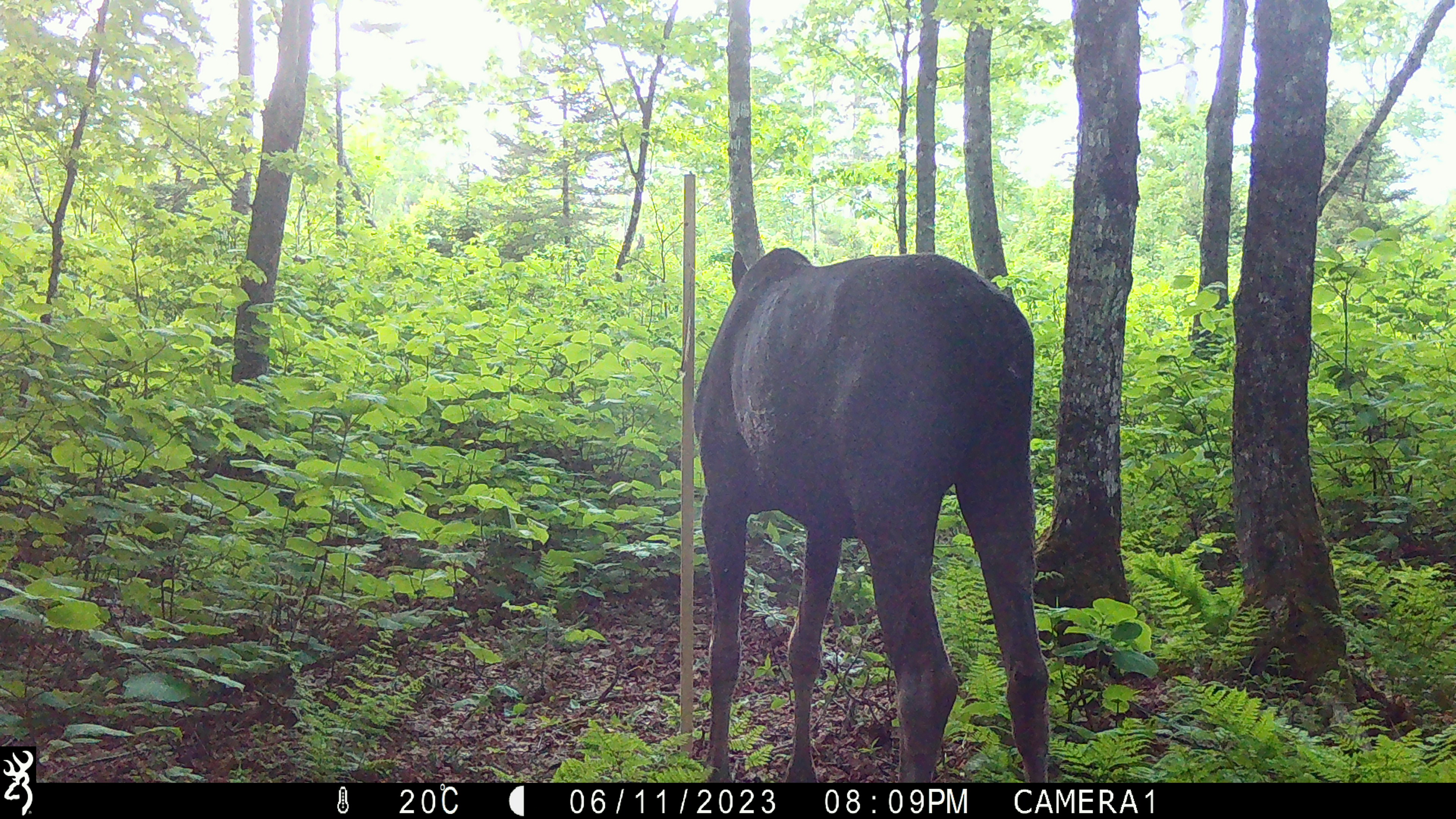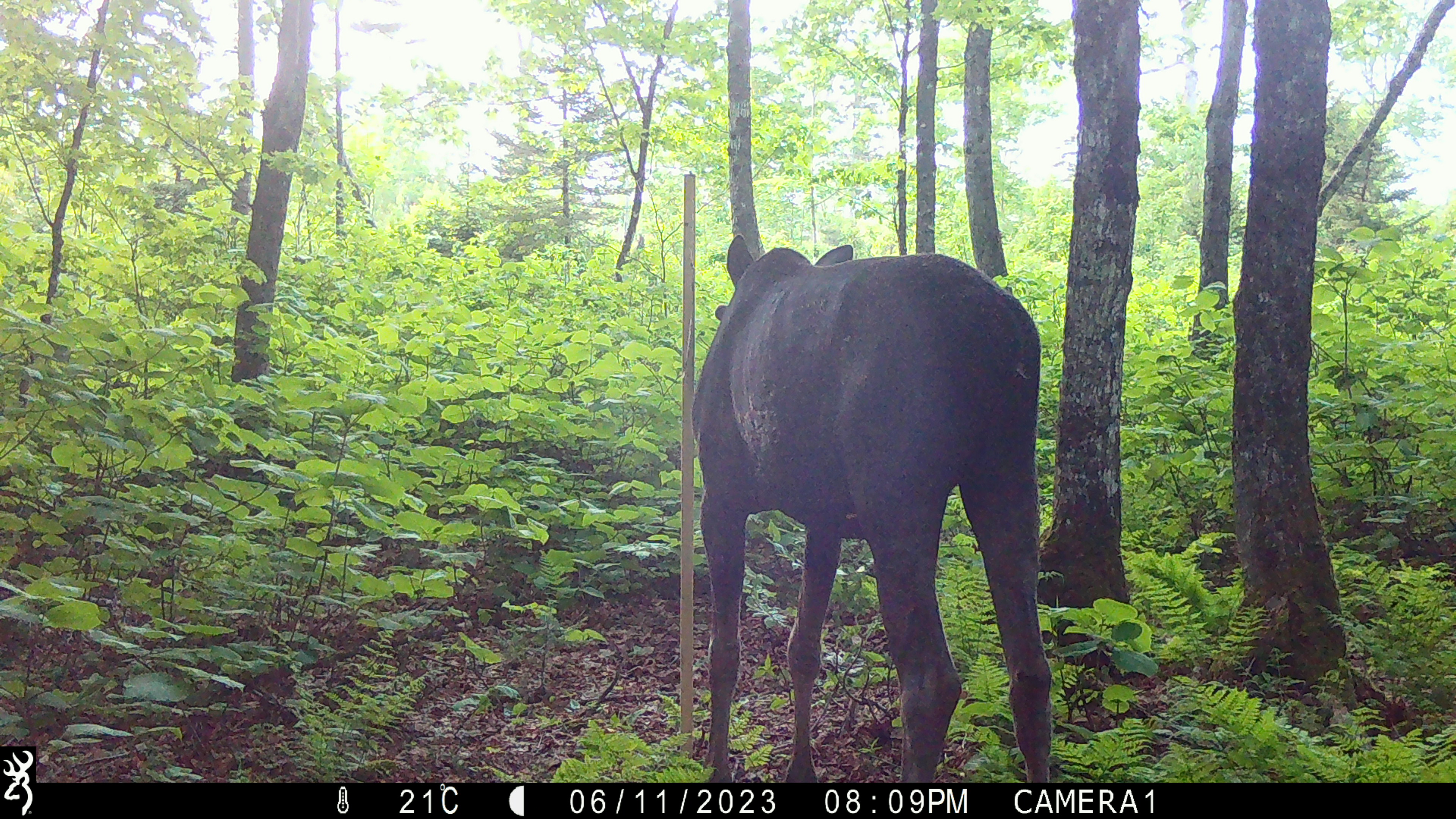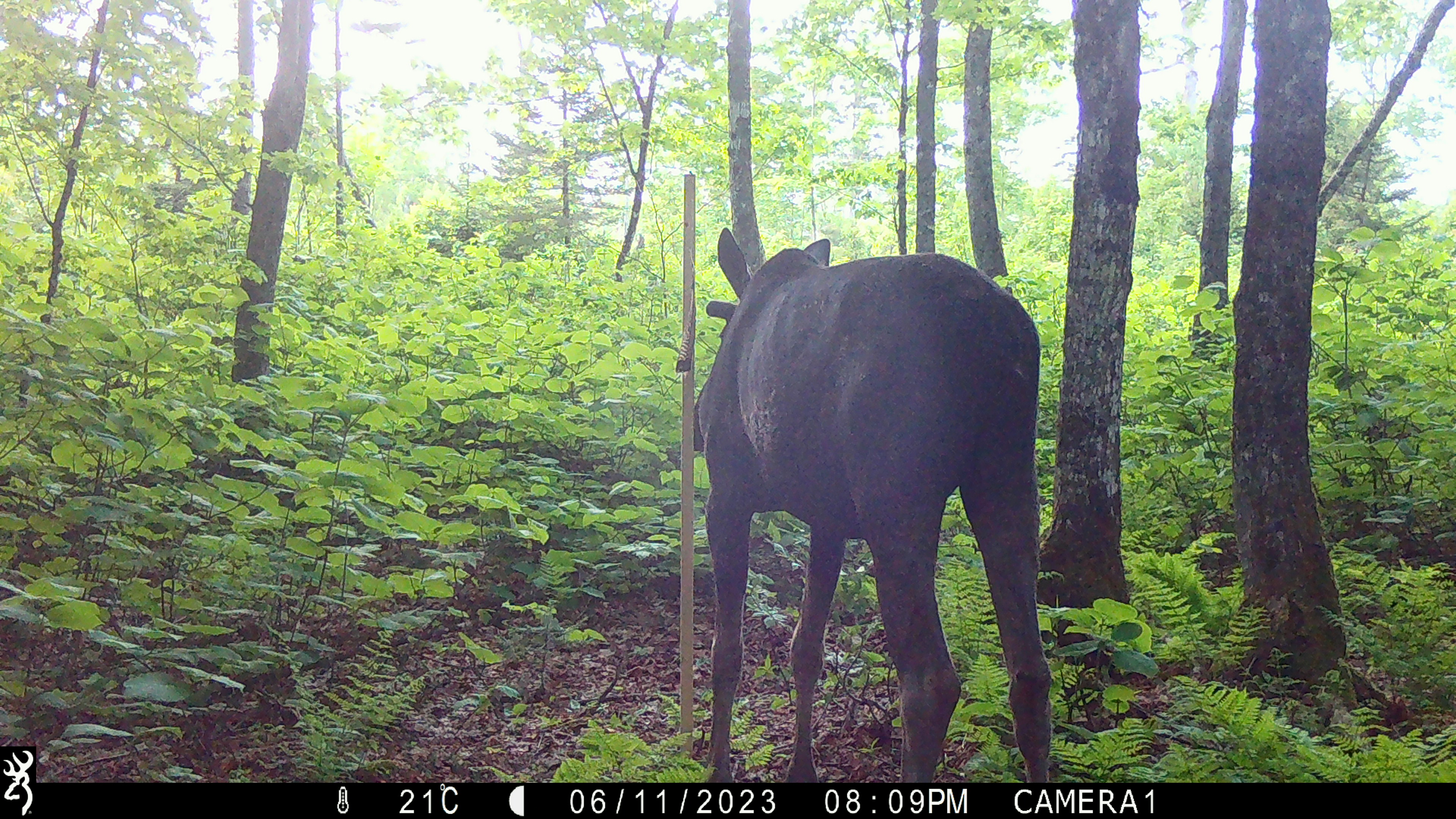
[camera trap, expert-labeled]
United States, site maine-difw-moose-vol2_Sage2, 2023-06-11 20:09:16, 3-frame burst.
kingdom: Animalia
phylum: Chordata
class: Mammalia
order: Artiodactyla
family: Cervidae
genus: Alces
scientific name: Alces alces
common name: moose